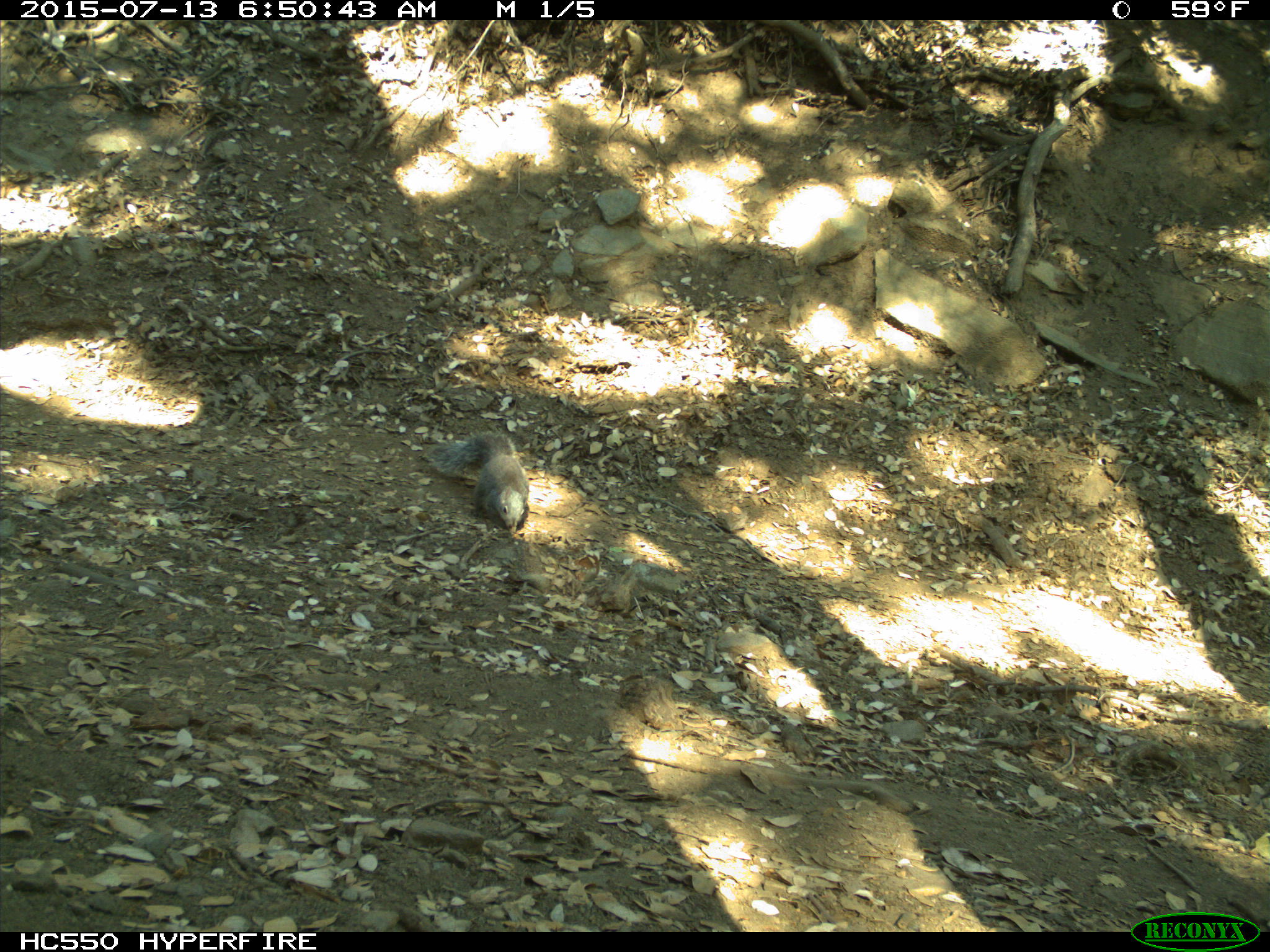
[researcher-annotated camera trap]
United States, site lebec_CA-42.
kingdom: Animalia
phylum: Chordata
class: Mammalia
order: Rodentia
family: Sciuridae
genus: Sciurus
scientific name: Sciurus carolinensis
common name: eastern gray squirrel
Sciurus carolinensis (eastern gray squirrel).